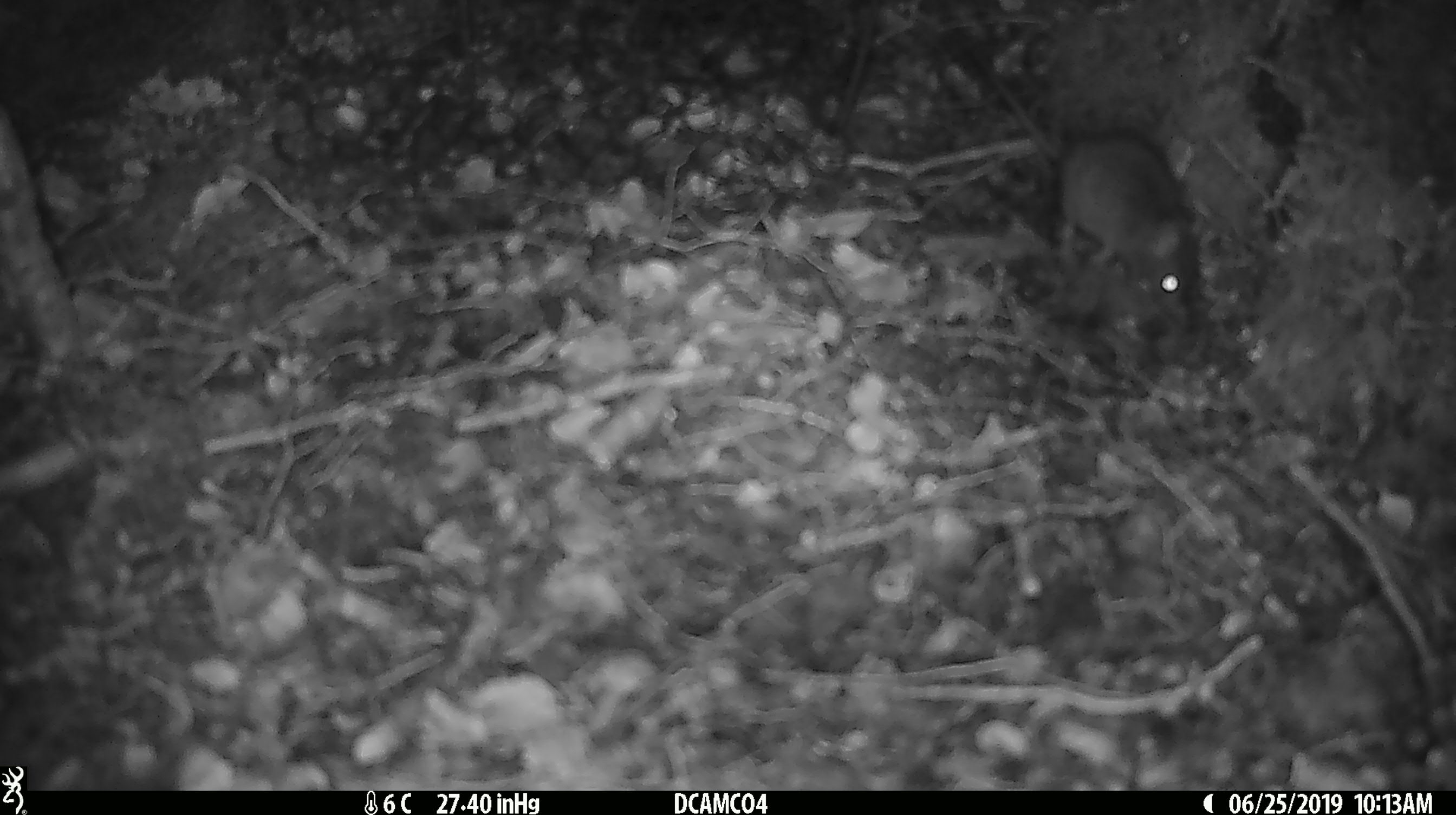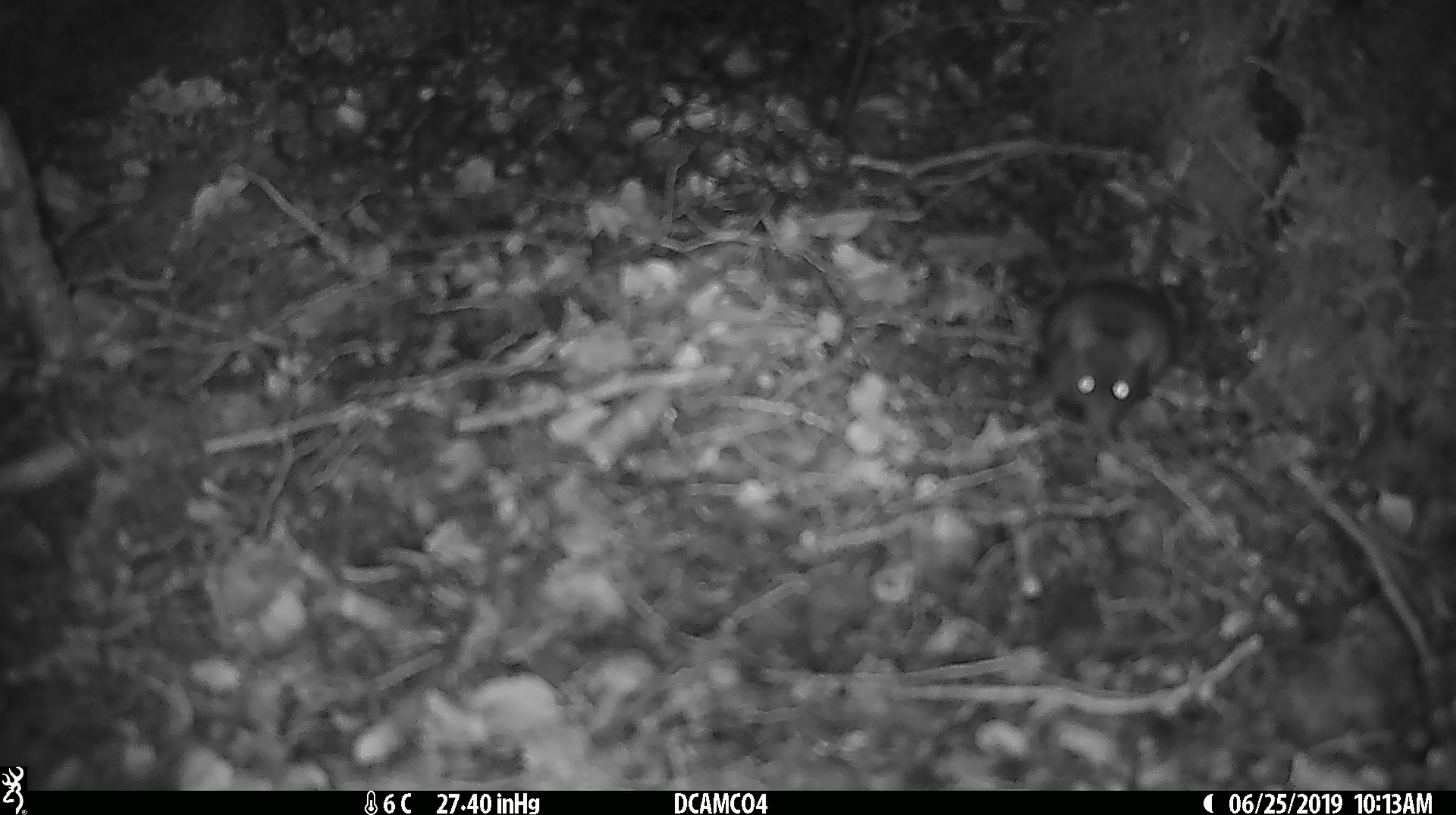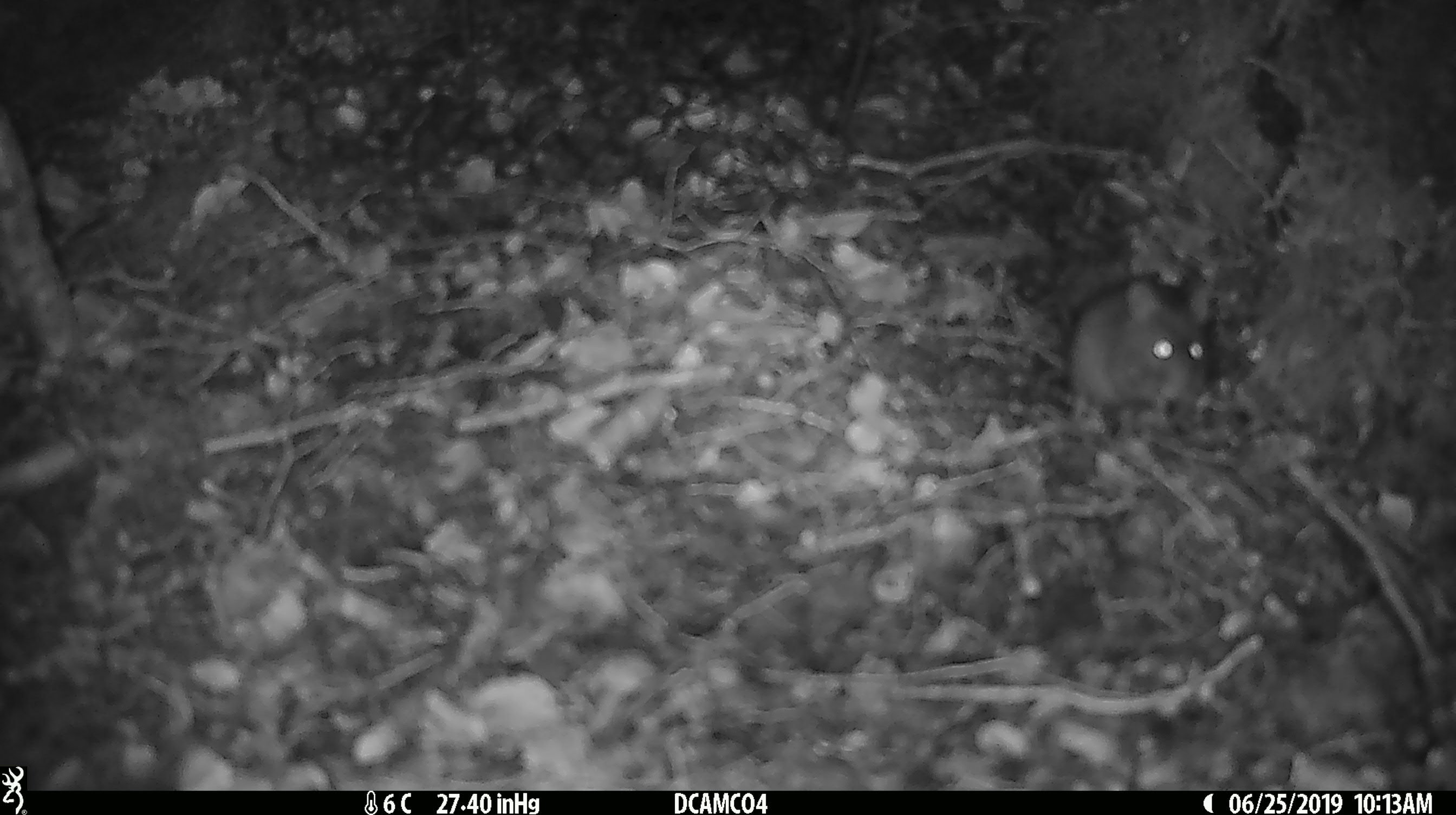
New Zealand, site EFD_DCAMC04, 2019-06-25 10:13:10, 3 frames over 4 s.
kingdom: Animalia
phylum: Chordata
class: Mammalia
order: Rodentia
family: Muridae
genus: Mus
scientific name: Mus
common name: mouse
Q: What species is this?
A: Mouse (Mus).